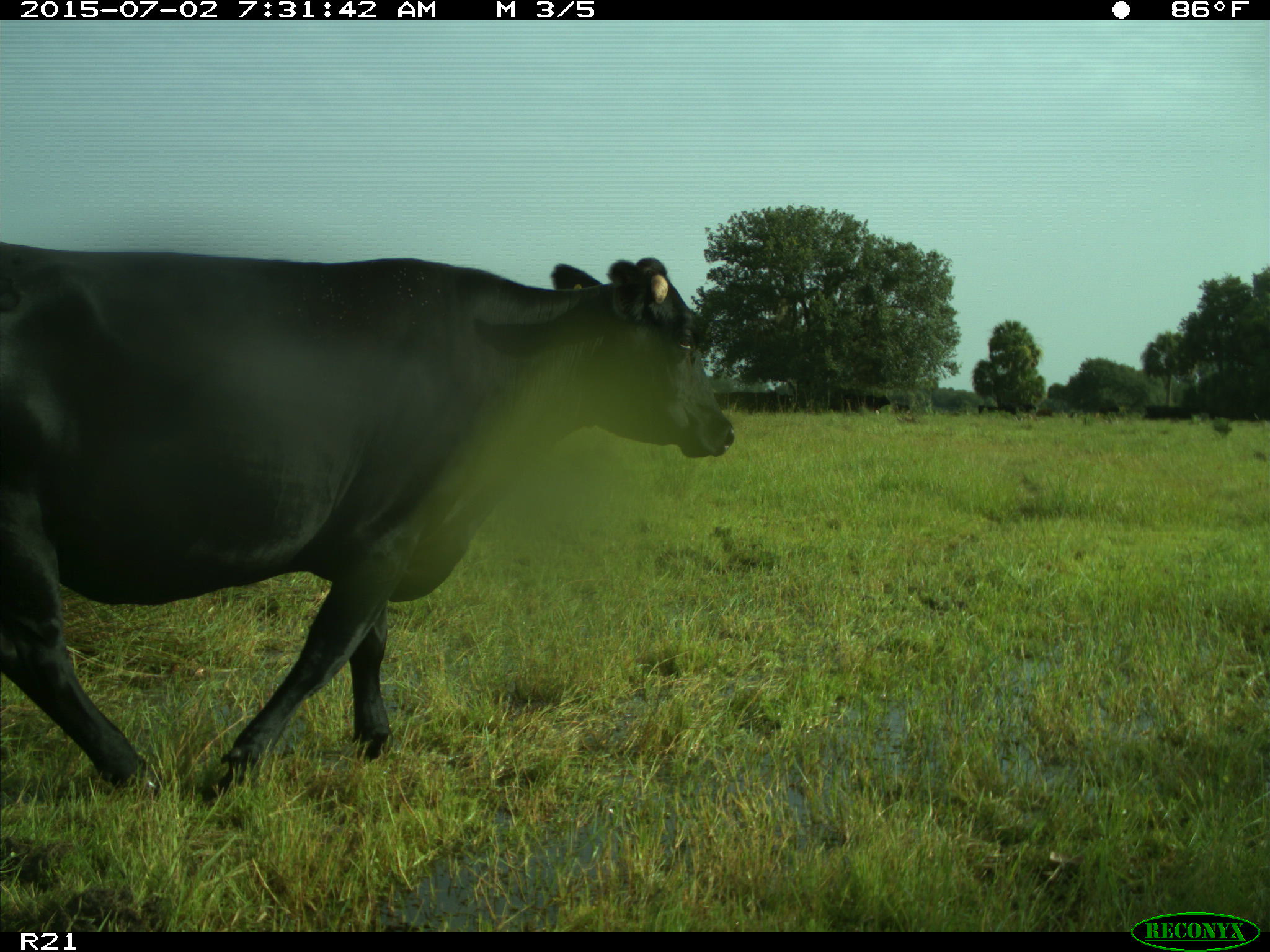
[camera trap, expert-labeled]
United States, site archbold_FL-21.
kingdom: Animalia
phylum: Chordata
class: Mammalia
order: Artiodactyla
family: Bovidae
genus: Bos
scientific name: Bos taurus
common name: domestic cow